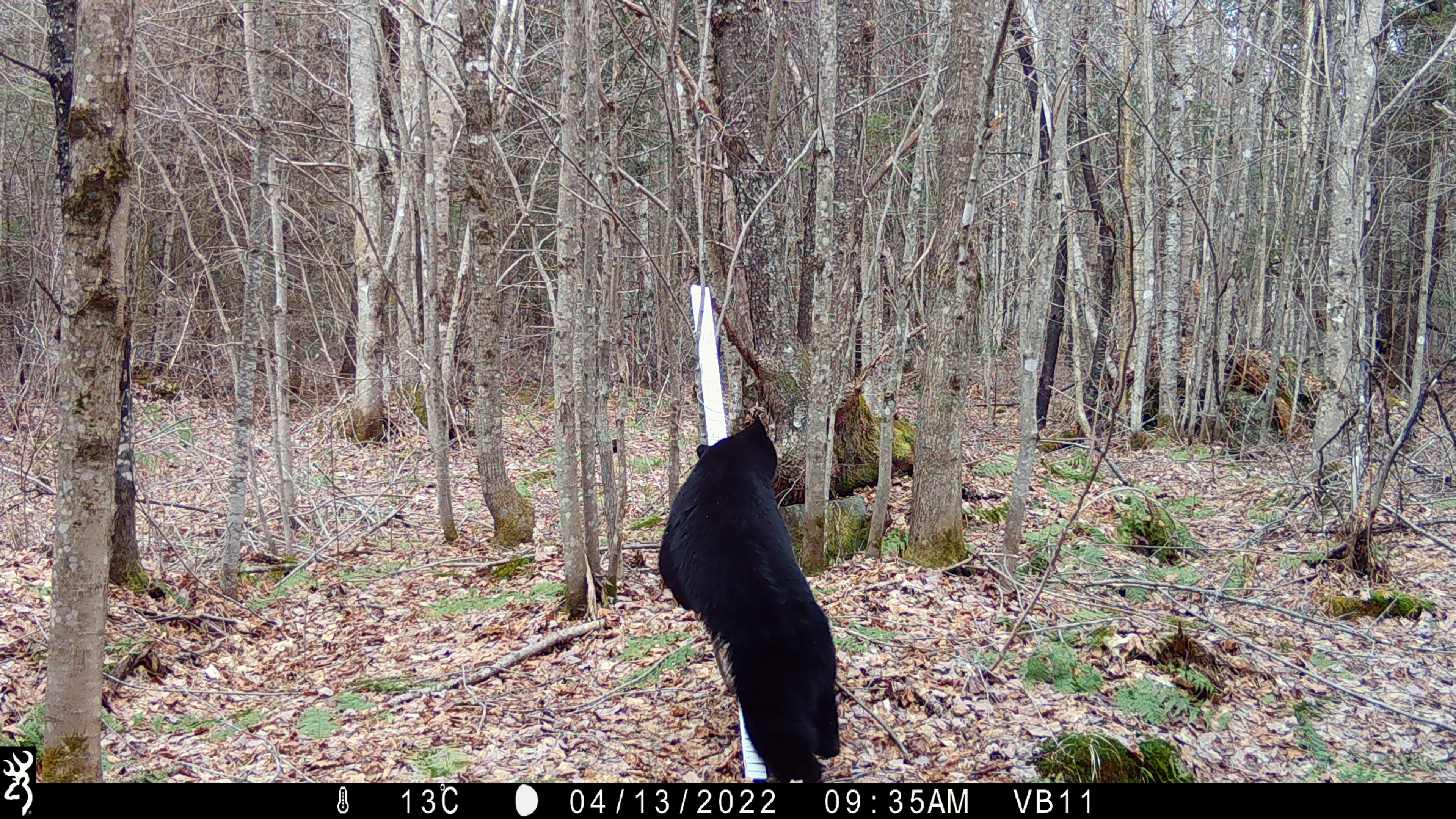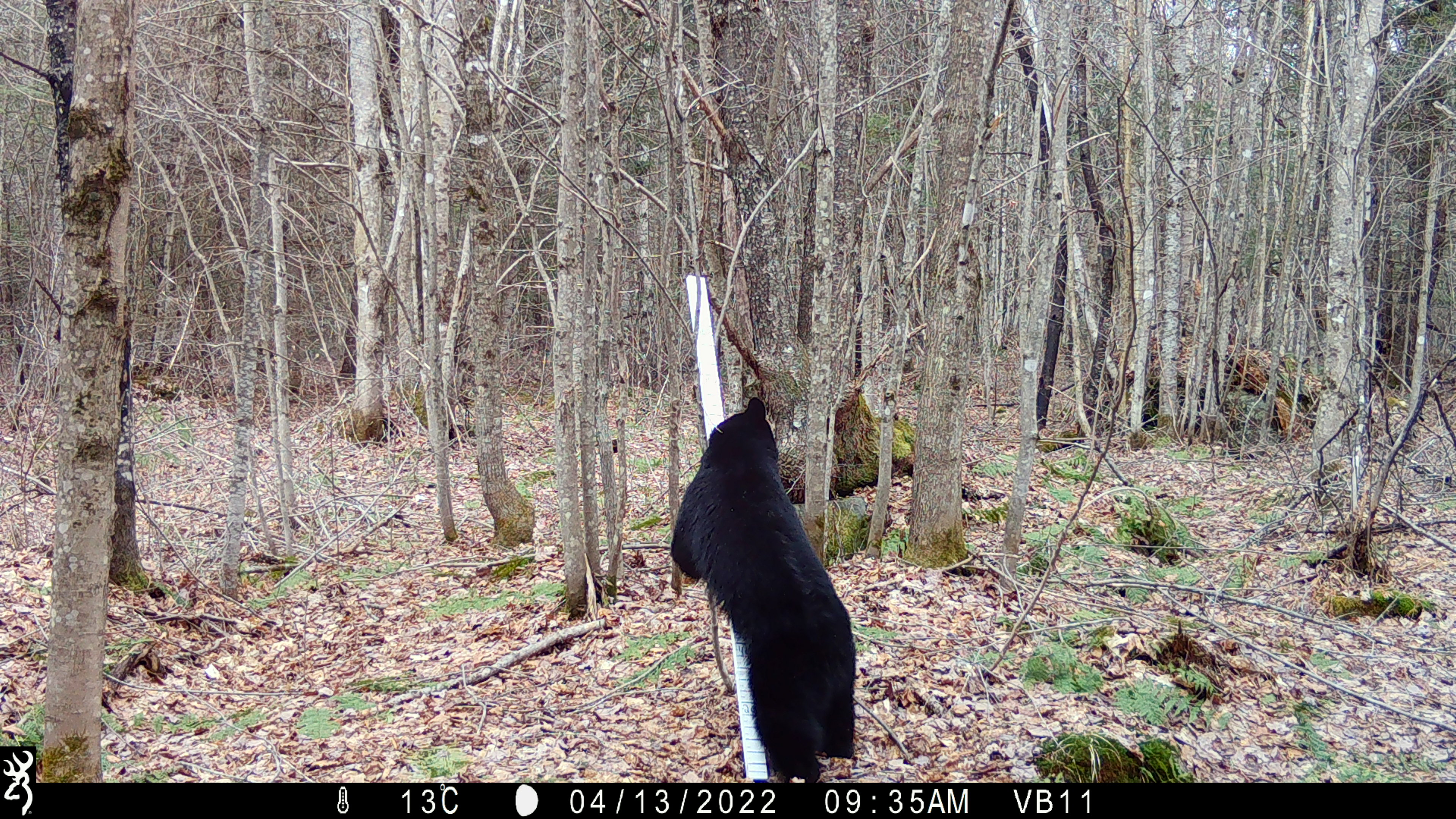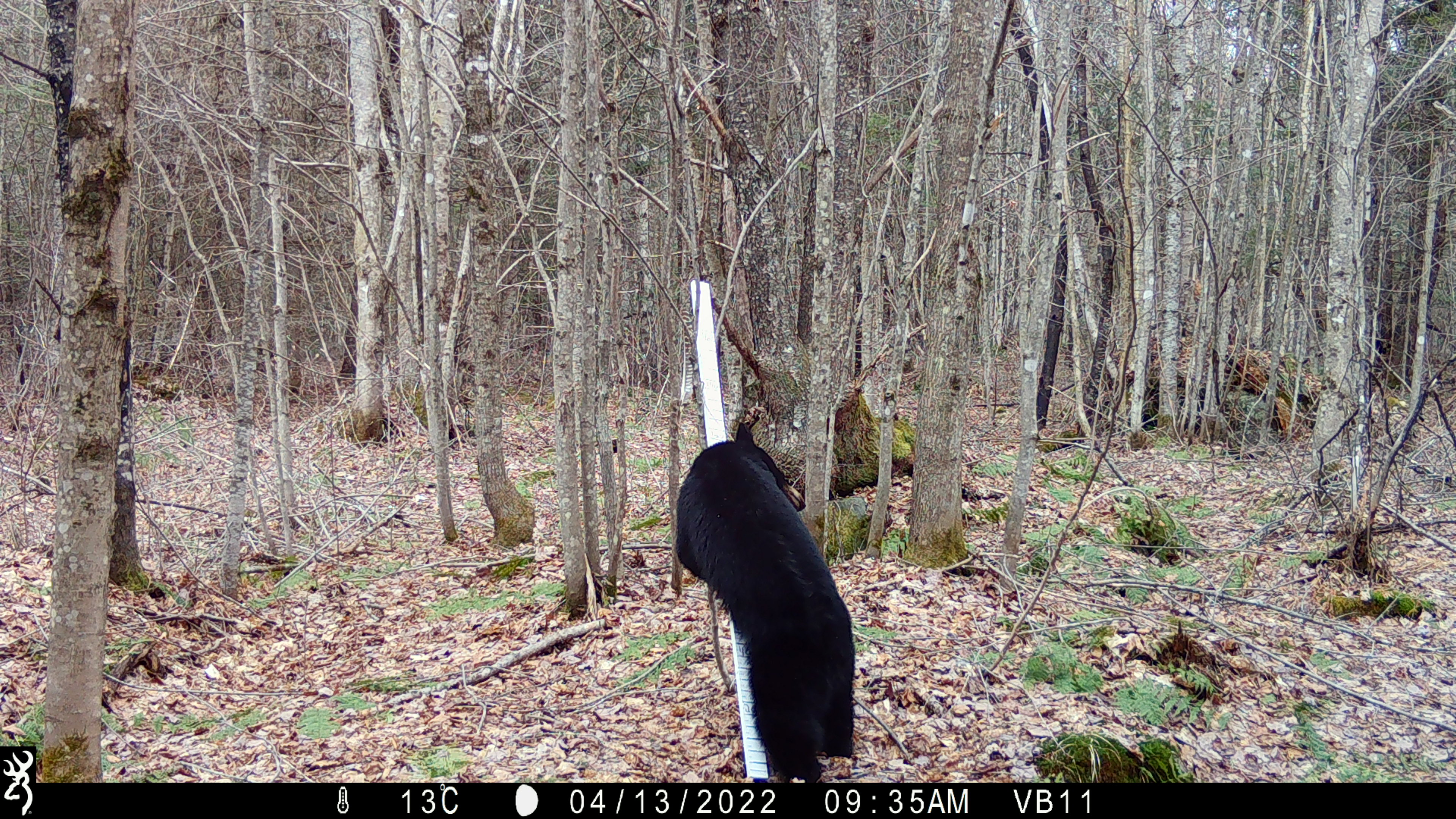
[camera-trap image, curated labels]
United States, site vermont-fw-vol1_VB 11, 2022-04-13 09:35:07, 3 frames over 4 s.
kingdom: Animalia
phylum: Chordata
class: Mammalia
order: Carnivora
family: Ursidae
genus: Ursus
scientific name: Ursus americanus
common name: black bear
Black bear (Ursus americanus).